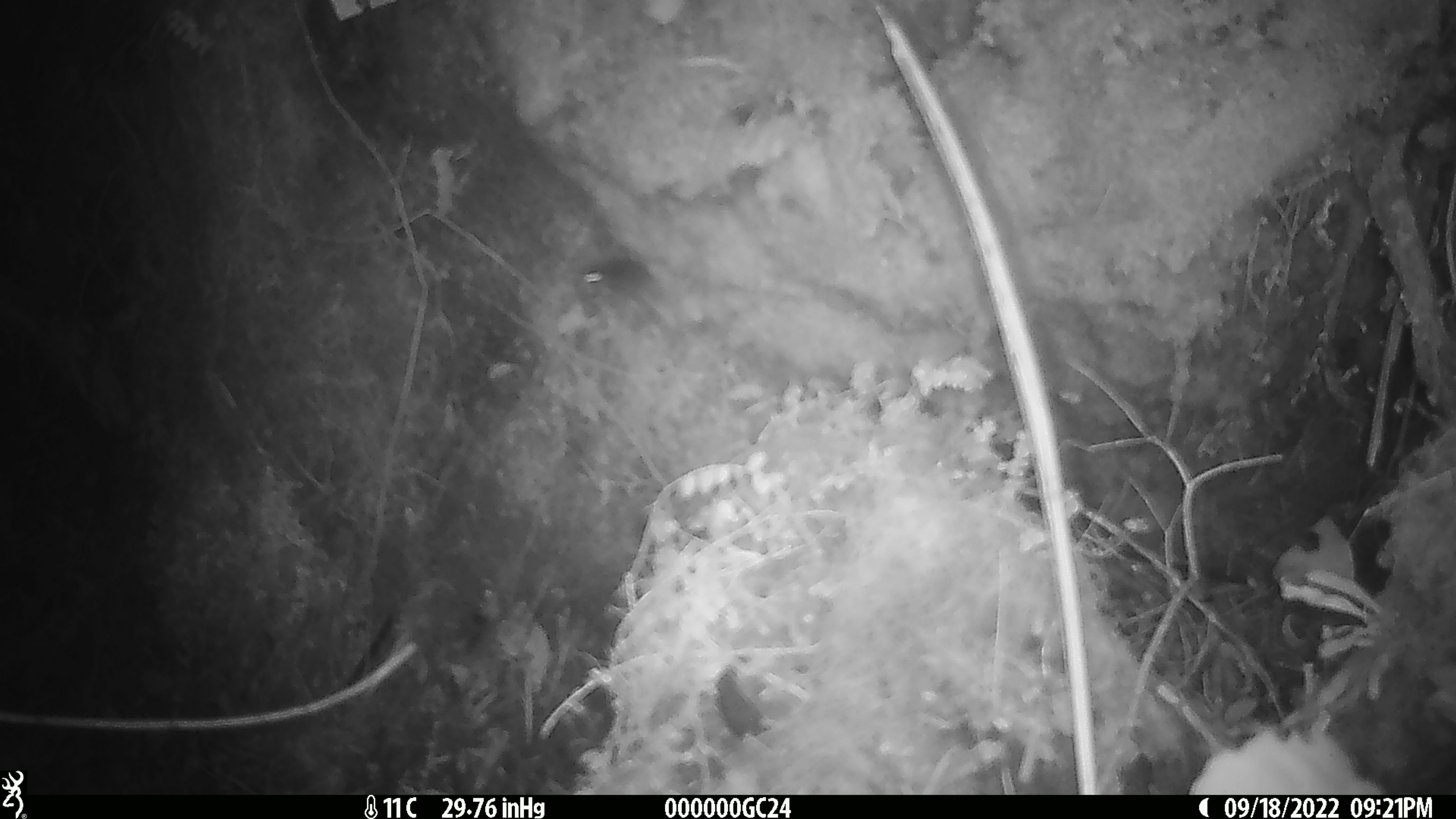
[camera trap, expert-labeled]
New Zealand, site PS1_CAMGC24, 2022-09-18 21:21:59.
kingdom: Animalia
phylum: Chordata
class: Mammalia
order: Rodentia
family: Muridae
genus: Mus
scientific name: Mus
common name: mouse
Mouse (Mus).